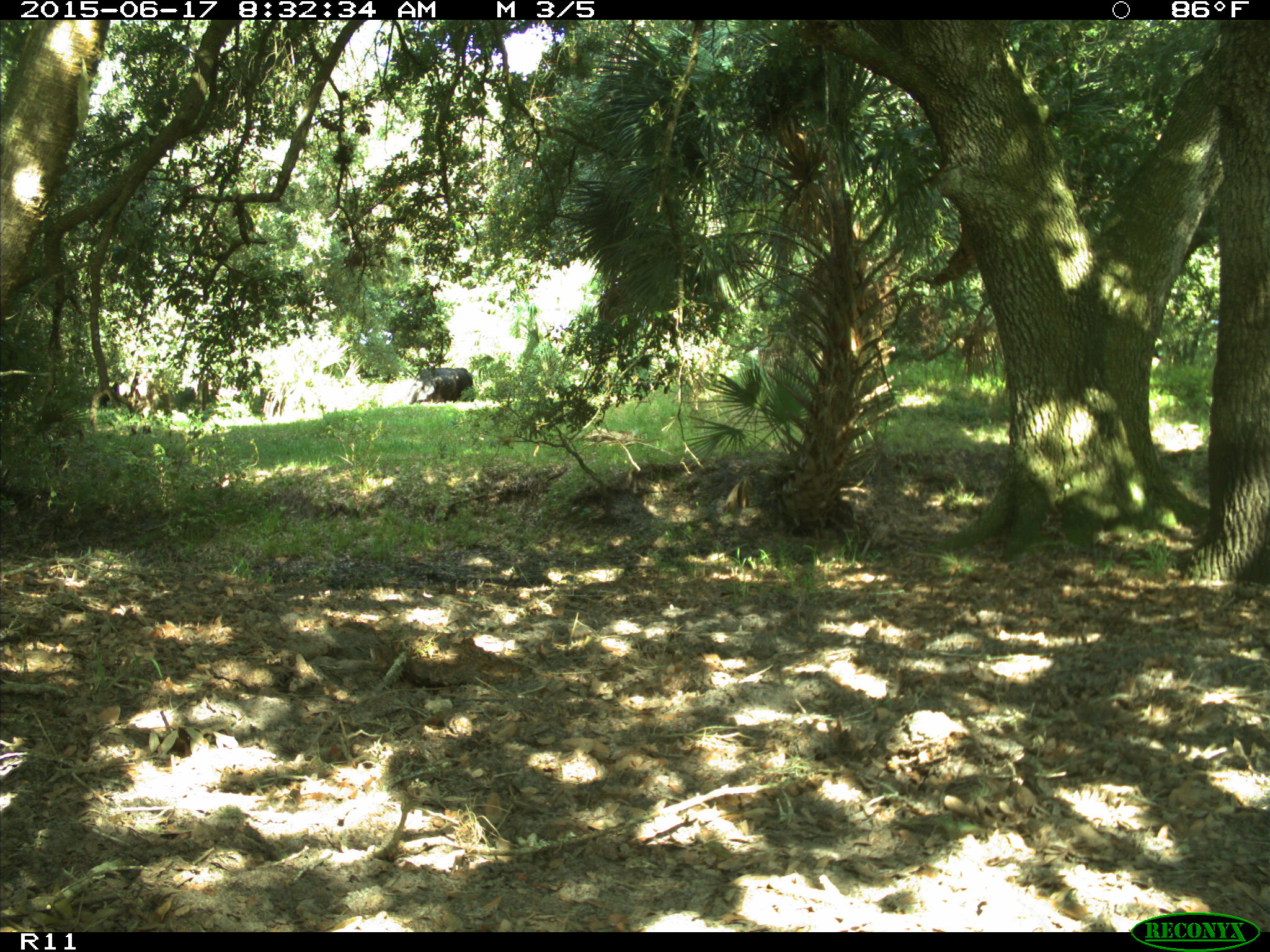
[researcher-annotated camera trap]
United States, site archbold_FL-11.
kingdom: Animalia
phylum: Chordata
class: Mammalia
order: Artiodactyla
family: Bovidae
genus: Bos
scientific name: Bos taurus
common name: domestic cow